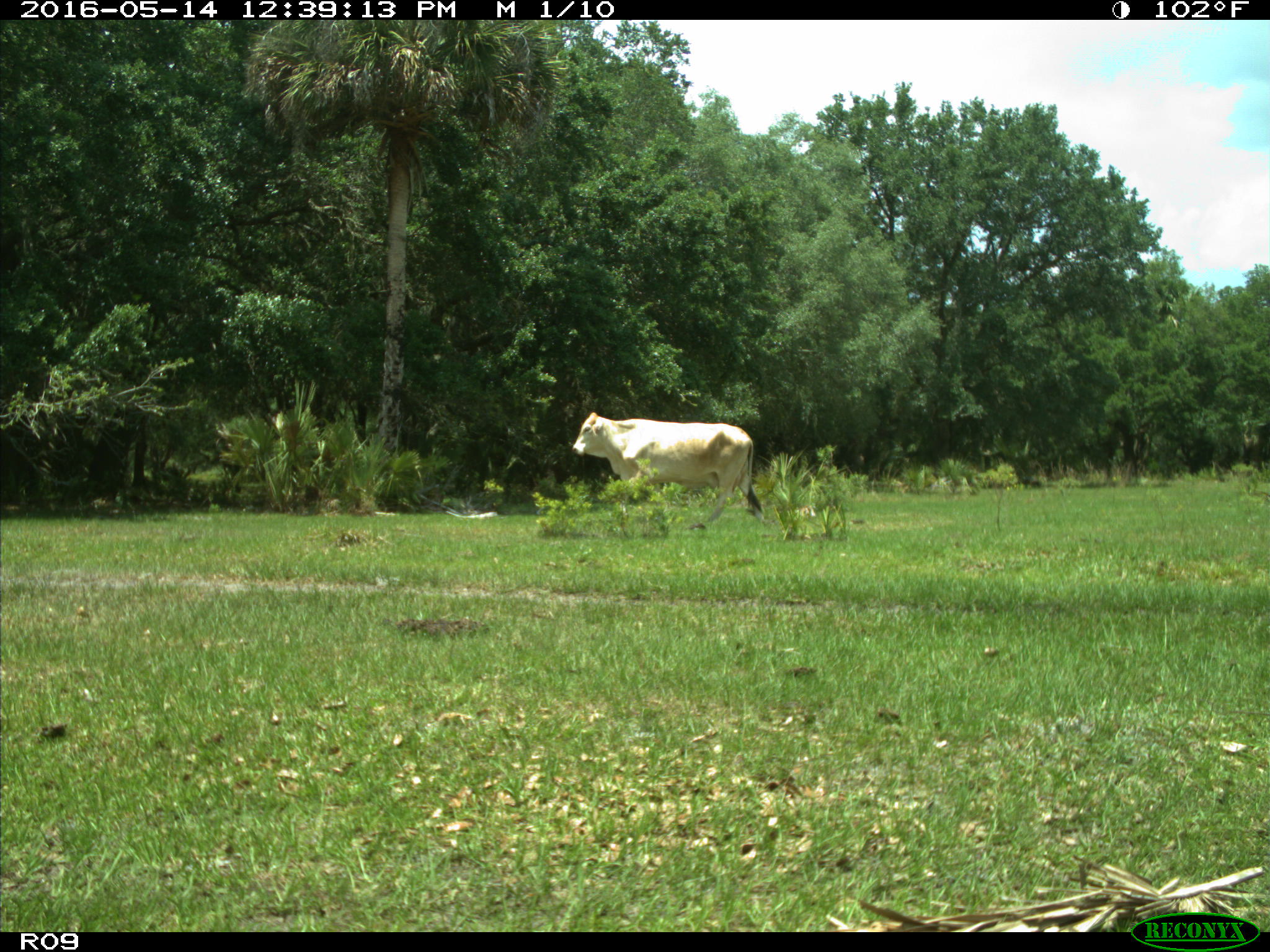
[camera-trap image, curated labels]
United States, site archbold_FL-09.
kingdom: Animalia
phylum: Chordata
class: Mammalia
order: Artiodactyla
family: Bovidae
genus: Bos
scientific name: Bos taurus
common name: domestic cow